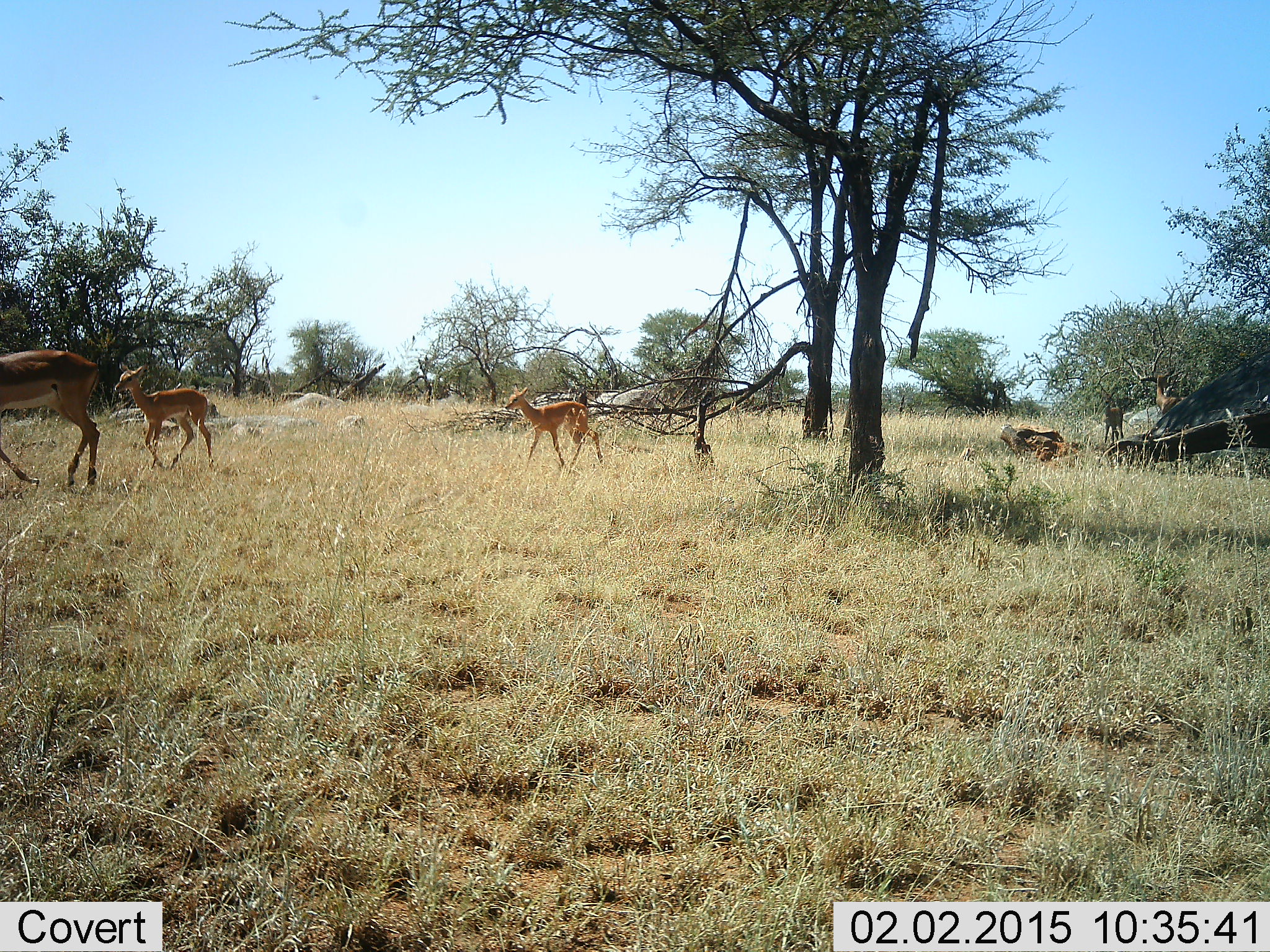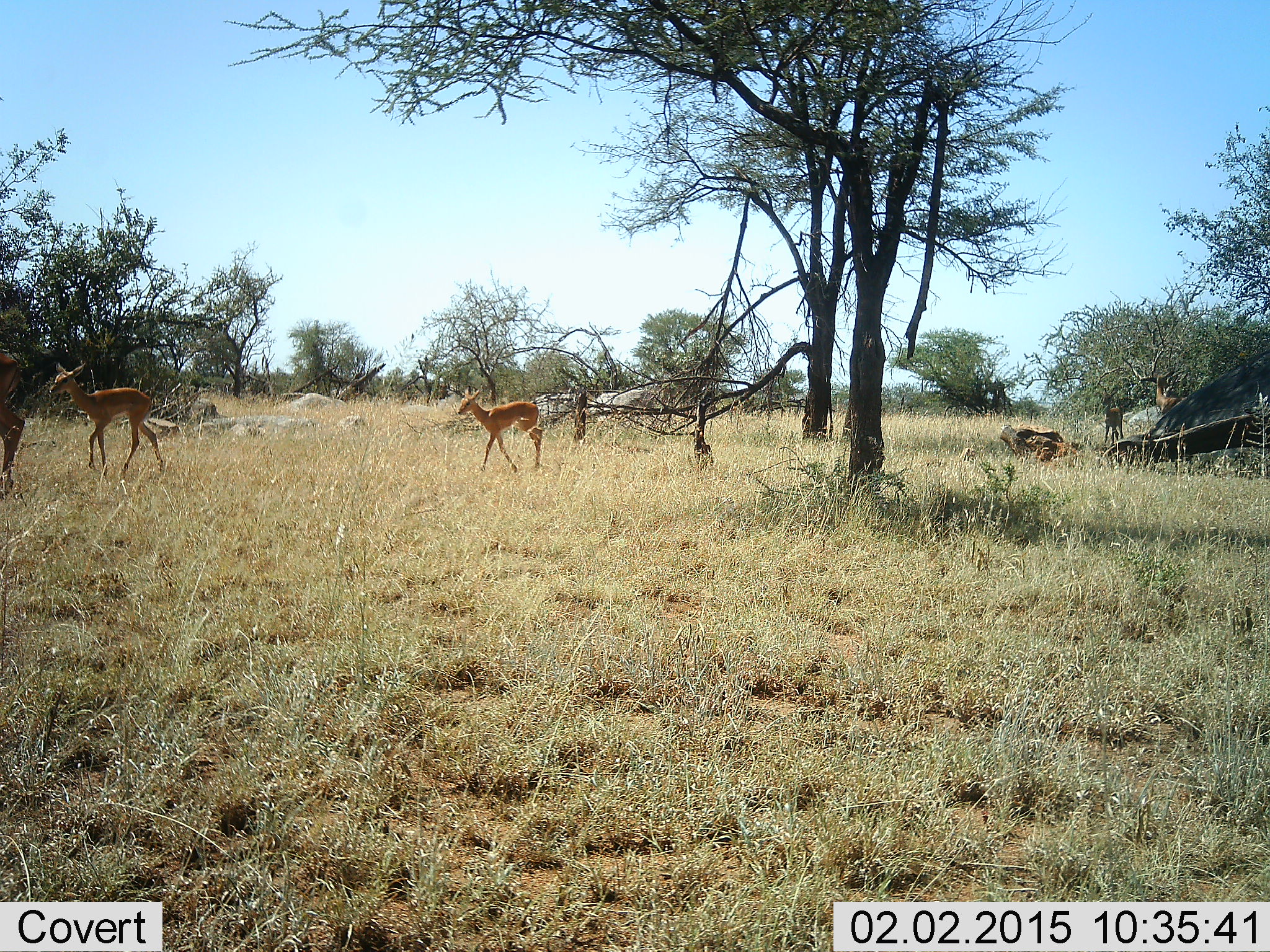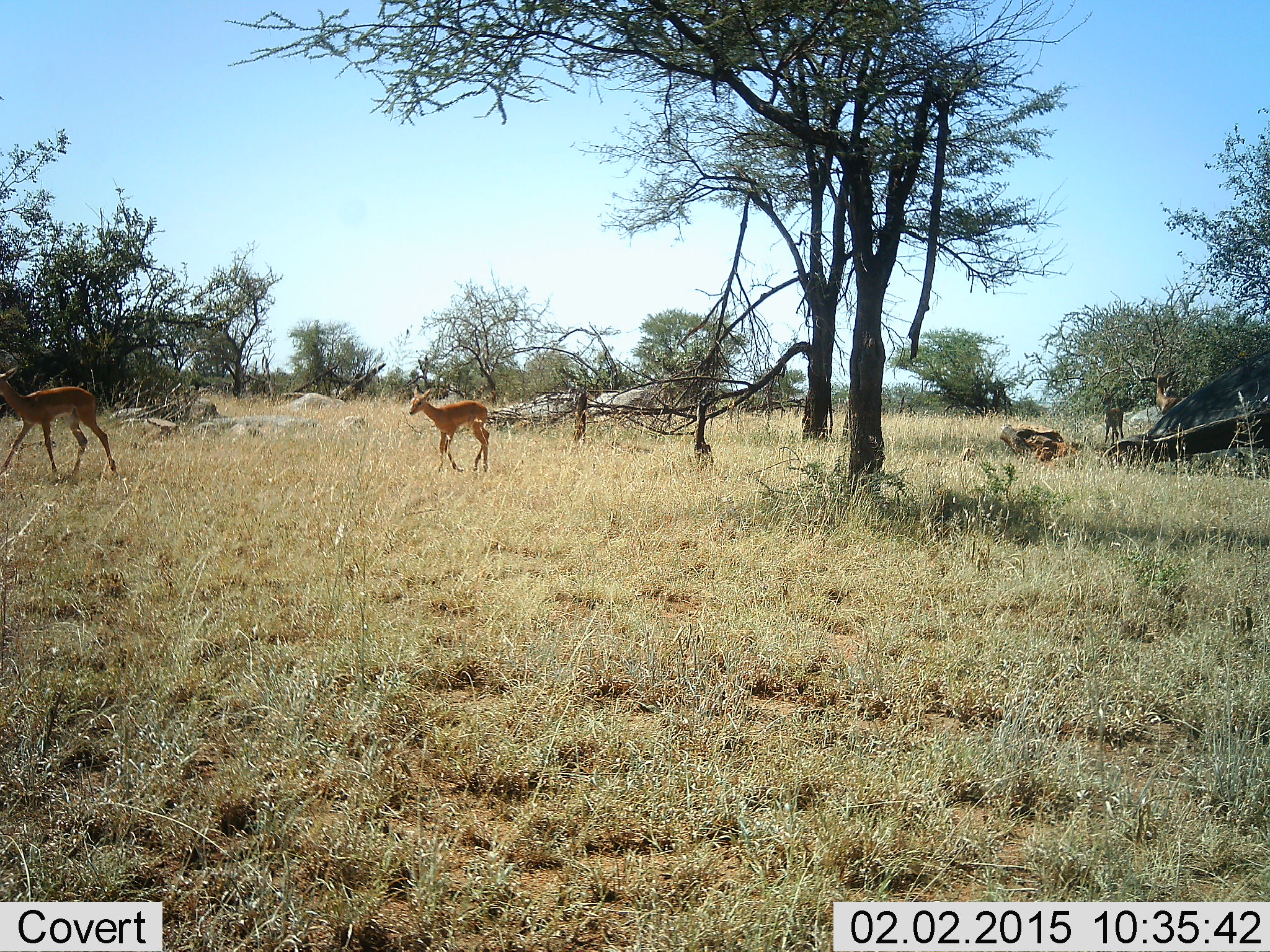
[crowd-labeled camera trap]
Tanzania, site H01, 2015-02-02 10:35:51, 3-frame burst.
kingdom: Animalia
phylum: Chordata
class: Mammalia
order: Artiodactyla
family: Bovidae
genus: Aepyceros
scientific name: Aepyceros melampus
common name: impala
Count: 3.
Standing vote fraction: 0%.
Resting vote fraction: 0%.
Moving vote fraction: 100%.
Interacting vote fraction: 0%.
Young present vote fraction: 90%.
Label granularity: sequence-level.